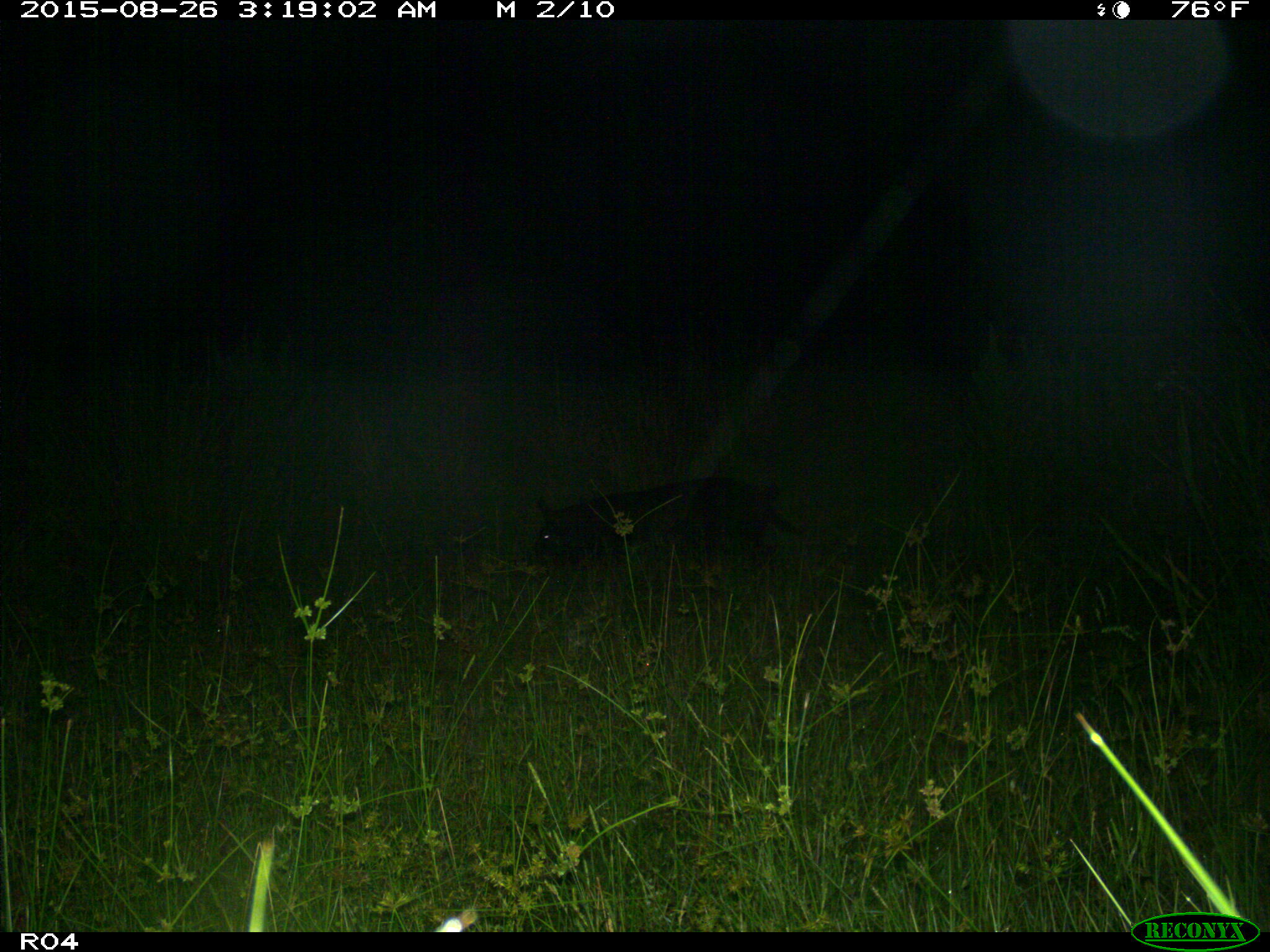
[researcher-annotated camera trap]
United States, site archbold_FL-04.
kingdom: Animalia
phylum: Chordata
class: Mammalia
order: Artiodactyla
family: Suidae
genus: Sus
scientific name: Sus scrofa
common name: wild boar